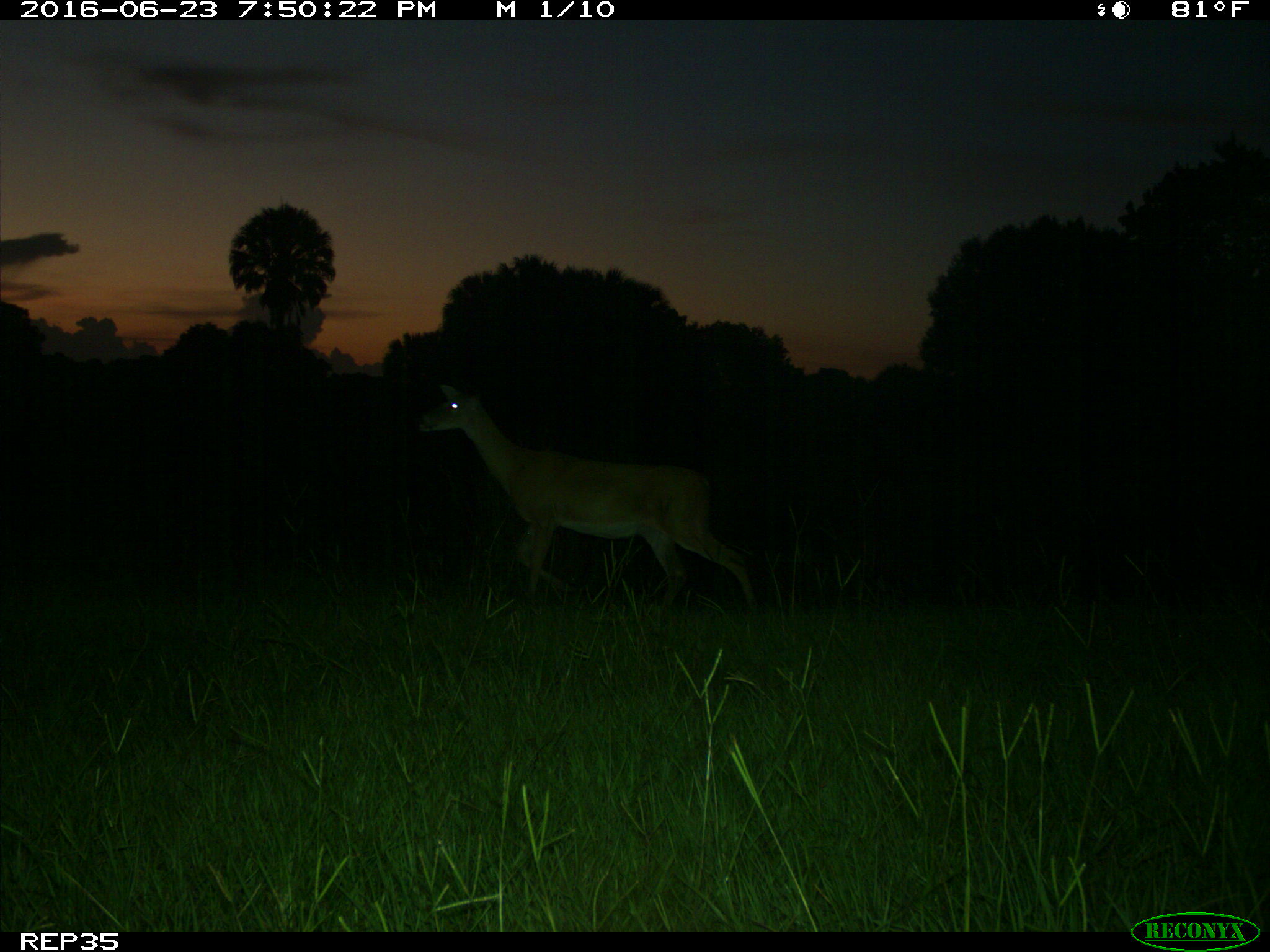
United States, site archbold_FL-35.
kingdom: Animalia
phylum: Chordata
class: Mammalia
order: Artiodactyla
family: Cervidae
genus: Odocoileus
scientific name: Odocoileus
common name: deer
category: unidentified deer